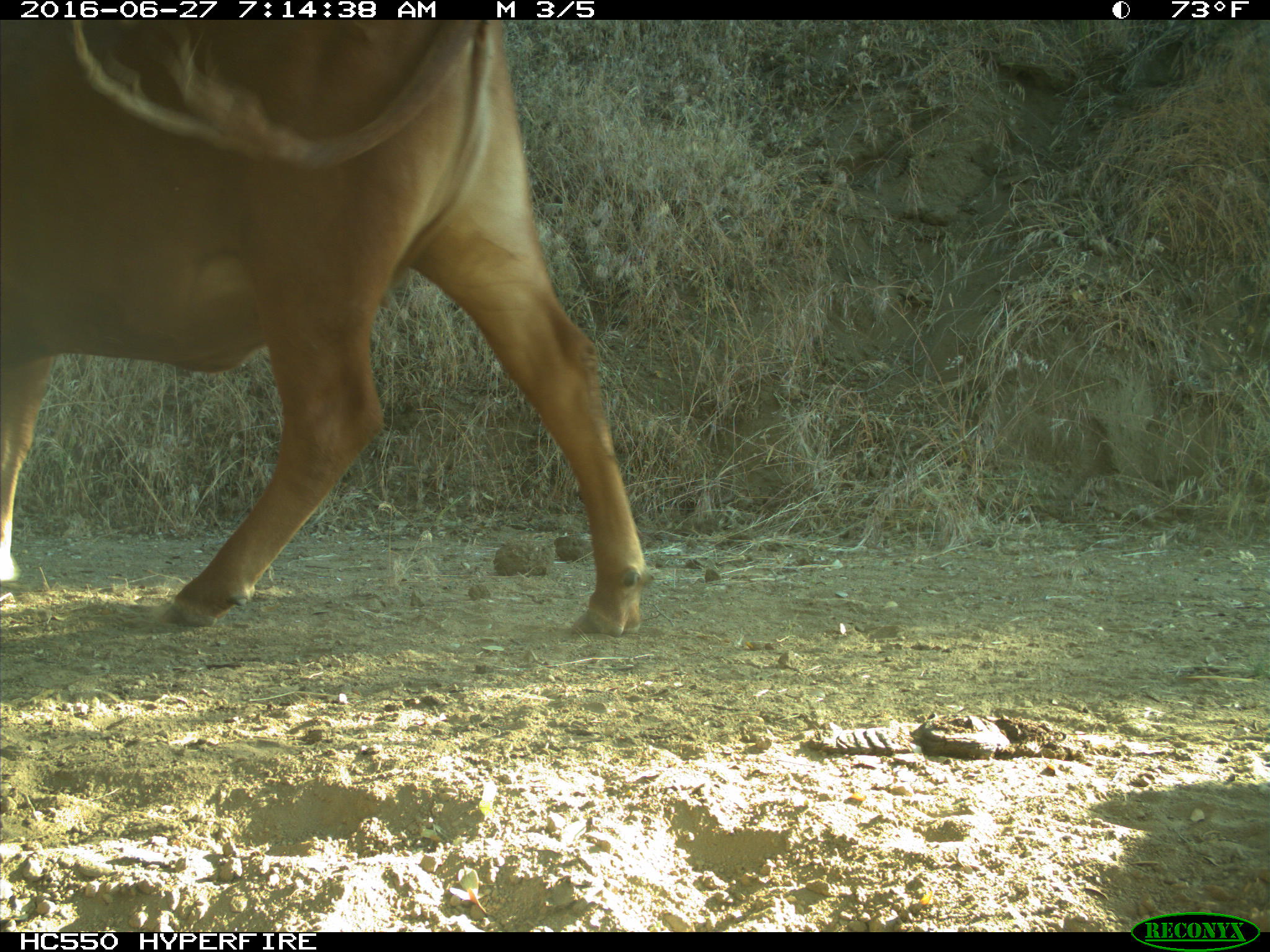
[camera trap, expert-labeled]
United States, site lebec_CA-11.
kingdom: Animalia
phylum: Chordata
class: Mammalia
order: Artiodactyla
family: Bovidae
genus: Bos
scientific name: Bos taurus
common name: domestic cow